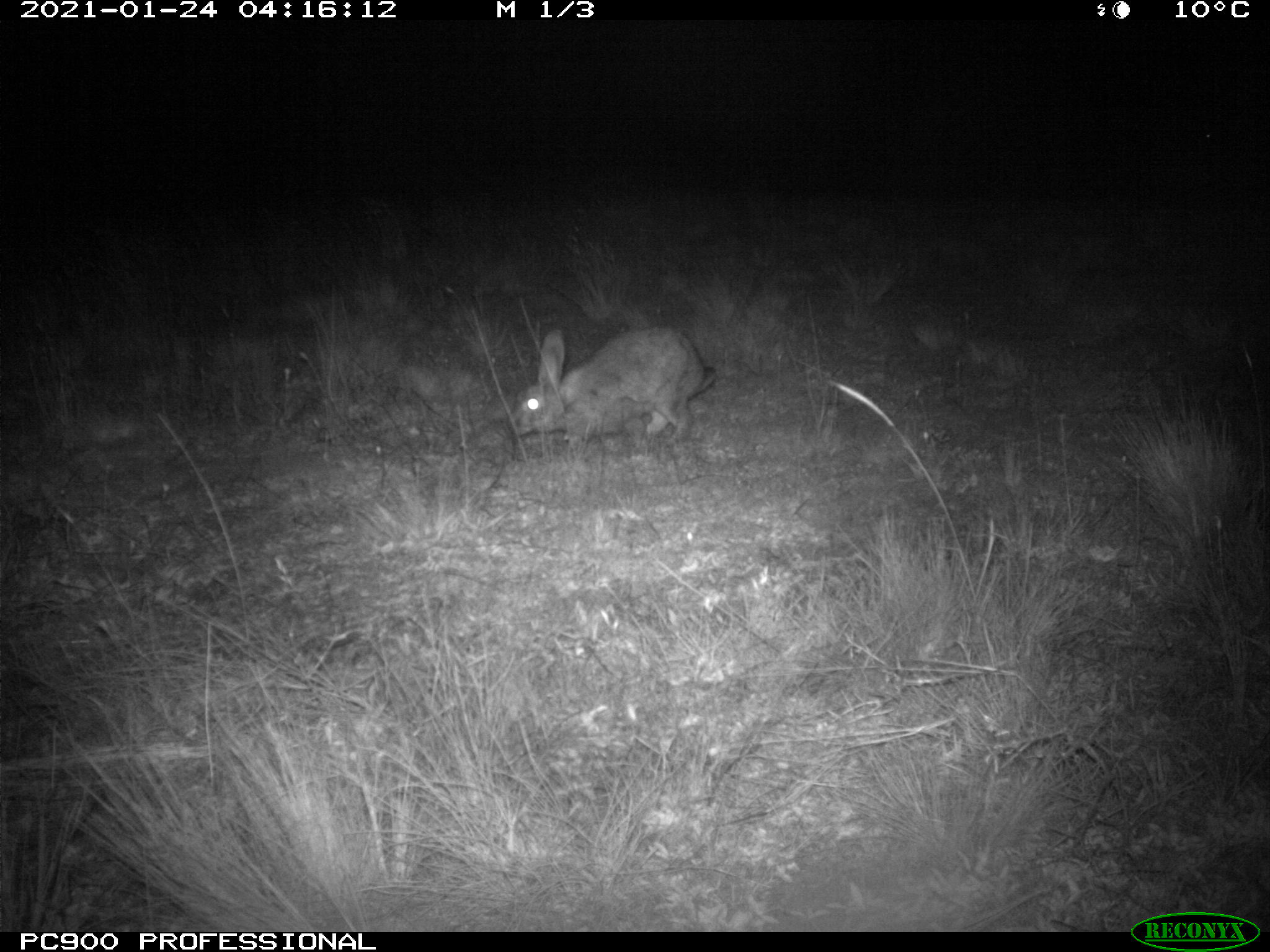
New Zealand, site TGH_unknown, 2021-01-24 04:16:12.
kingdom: Animalia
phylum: Chordata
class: Mammalia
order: Lagomorpha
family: Leporidae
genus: Oryctolagus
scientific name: Oryctolagus cuniculus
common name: european rabbit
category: rabbit